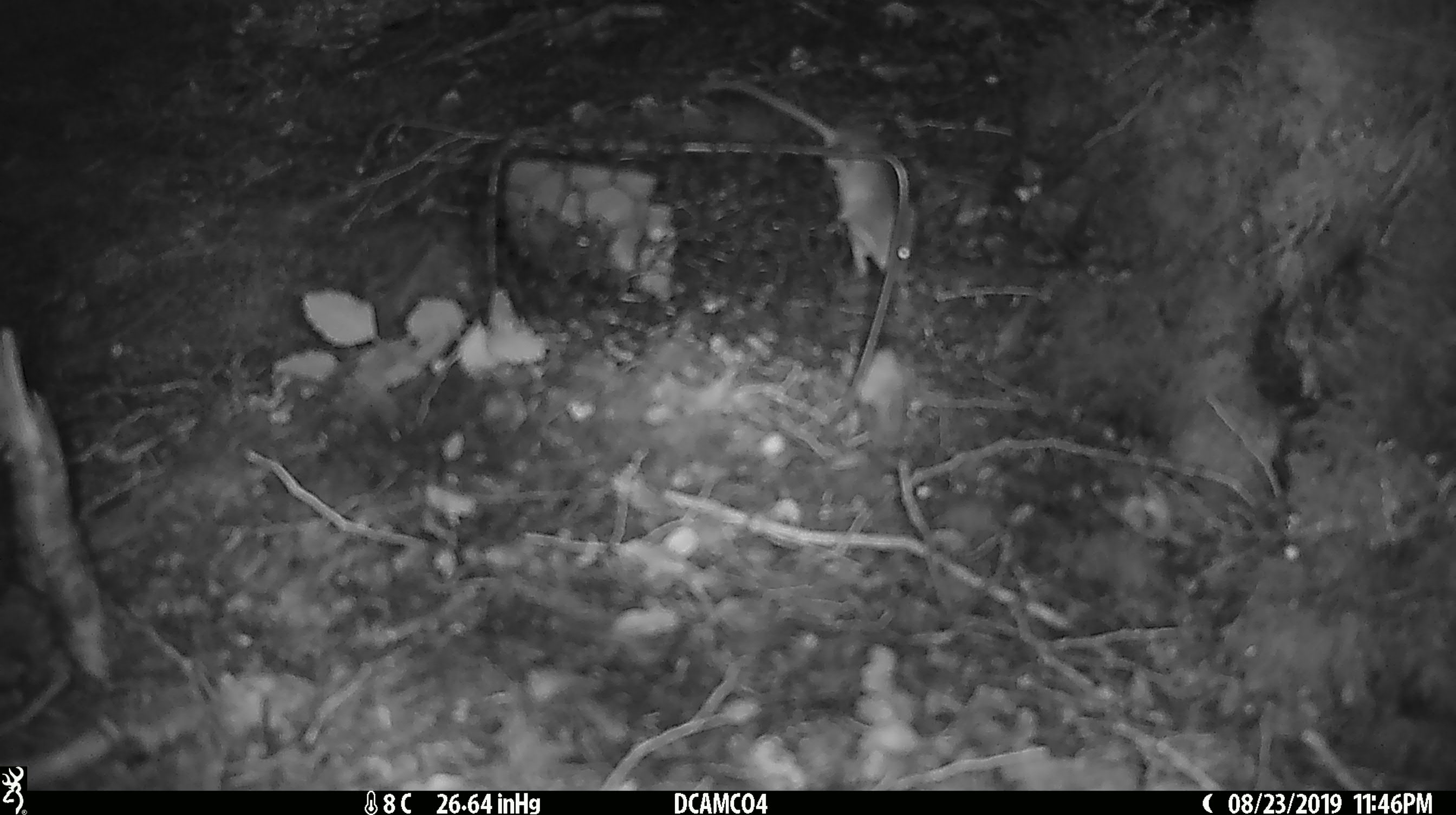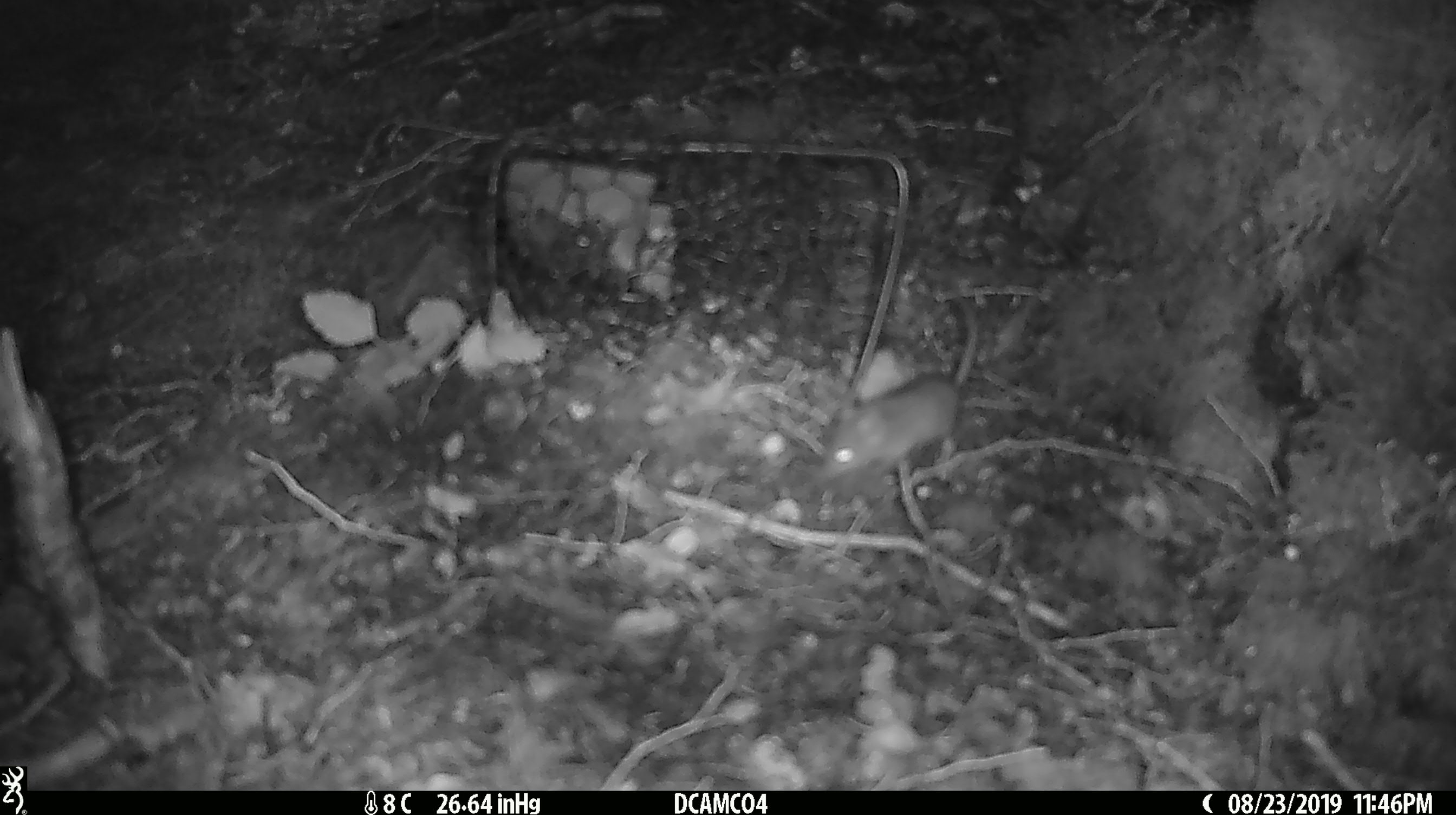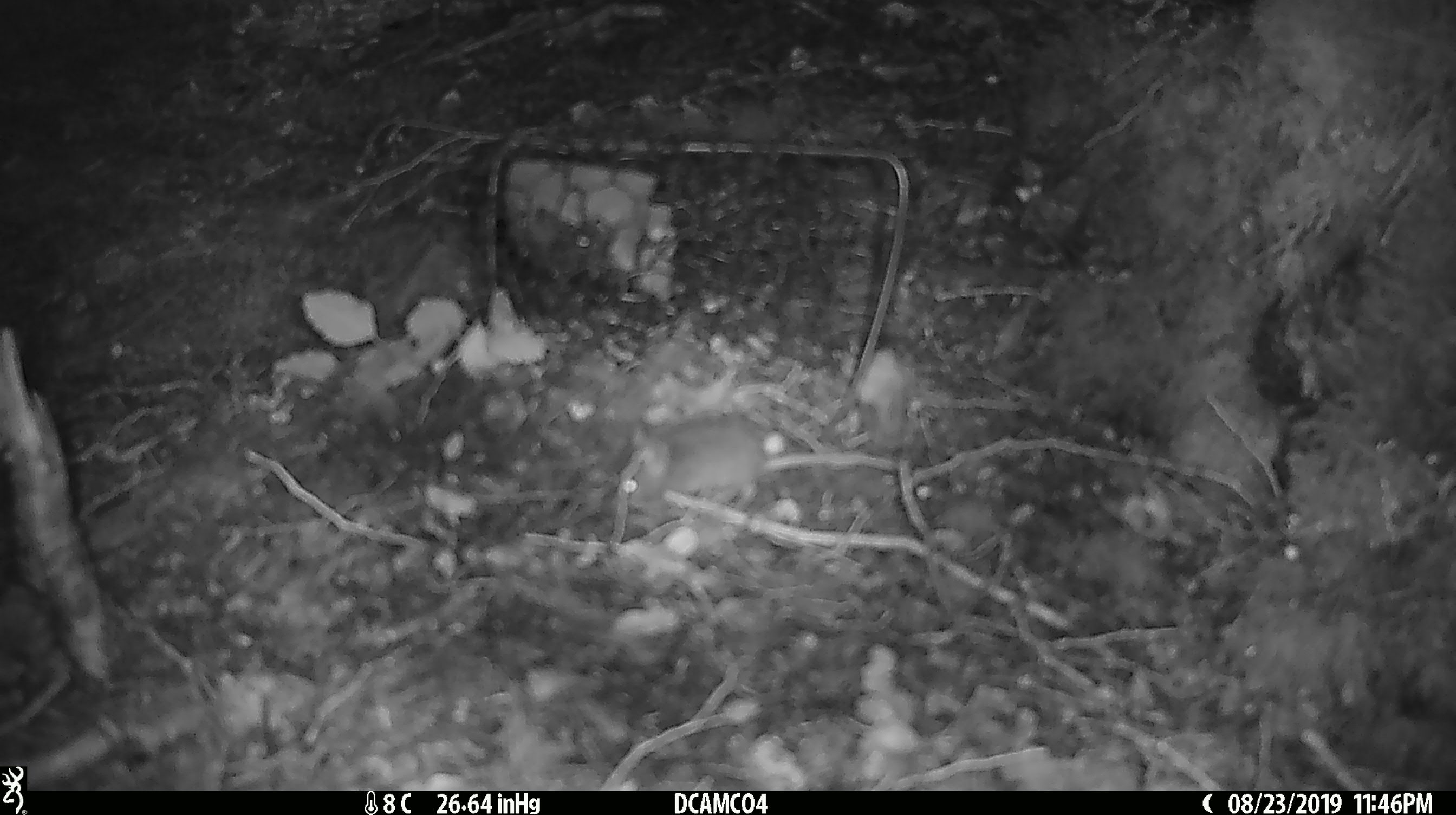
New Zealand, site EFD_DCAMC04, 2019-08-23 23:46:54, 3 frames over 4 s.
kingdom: Animalia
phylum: Chordata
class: Mammalia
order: Rodentia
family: Muridae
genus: Mus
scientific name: Mus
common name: mouse